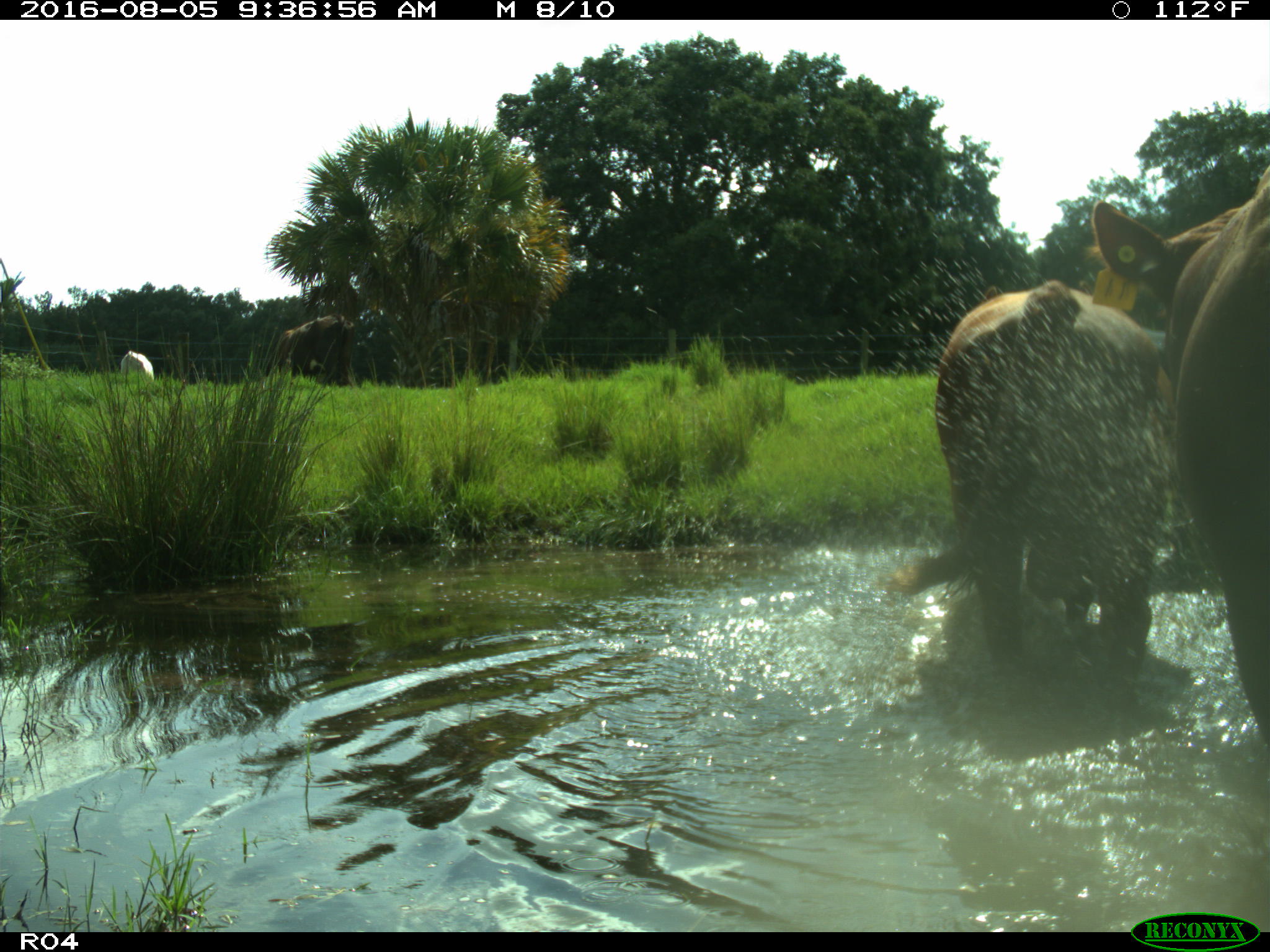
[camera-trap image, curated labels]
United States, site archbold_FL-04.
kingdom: Animalia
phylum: Chordata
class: Mammalia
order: Artiodactyla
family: Bovidae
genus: Bos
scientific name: Bos taurus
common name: domestic cow